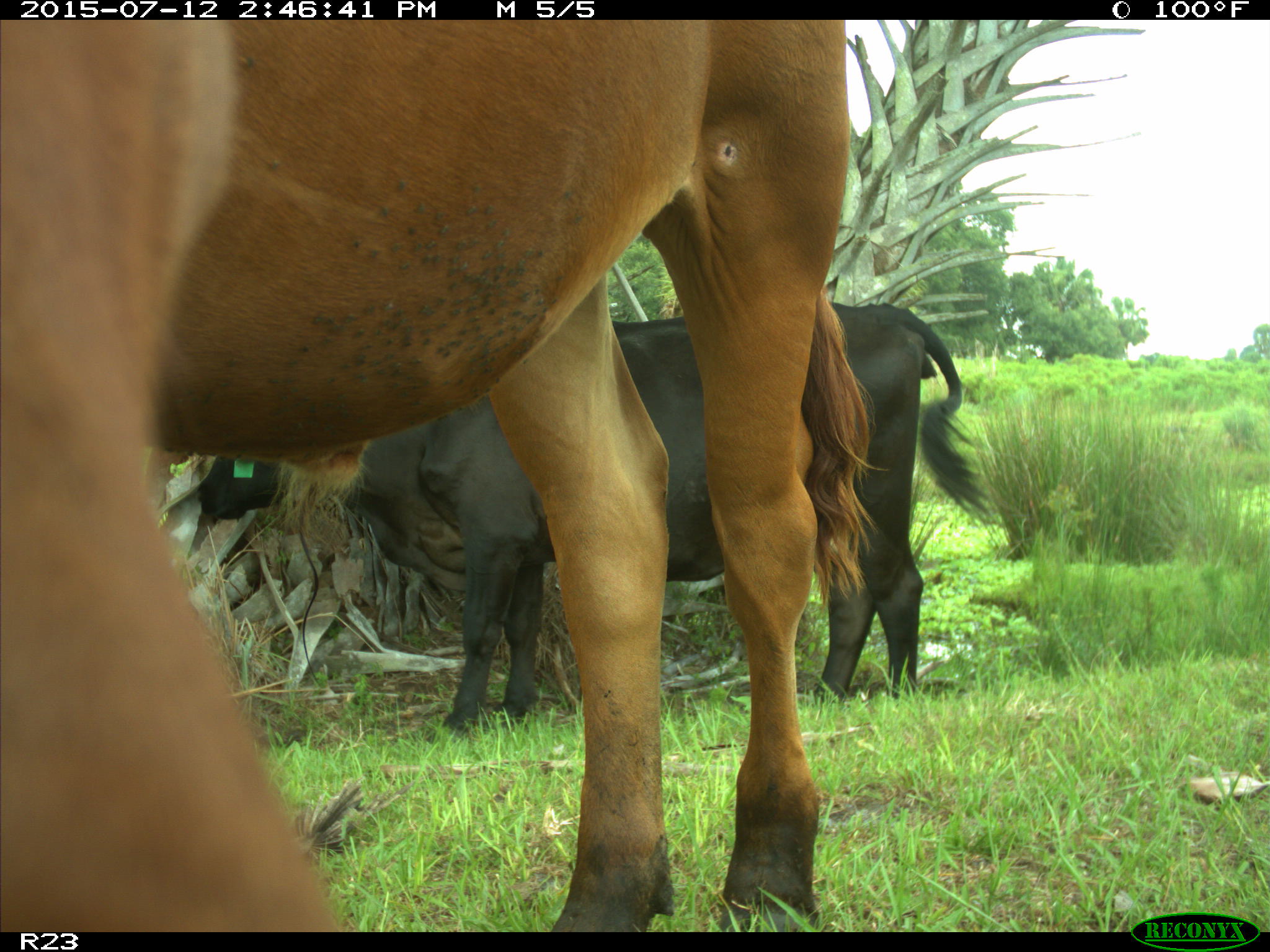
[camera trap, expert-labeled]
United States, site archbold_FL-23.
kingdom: Animalia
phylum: Chordata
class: Mammalia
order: Artiodactyla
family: Bovidae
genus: Bos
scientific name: Bos taurus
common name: domestic cow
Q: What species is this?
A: Bos taurus (domestic cow).